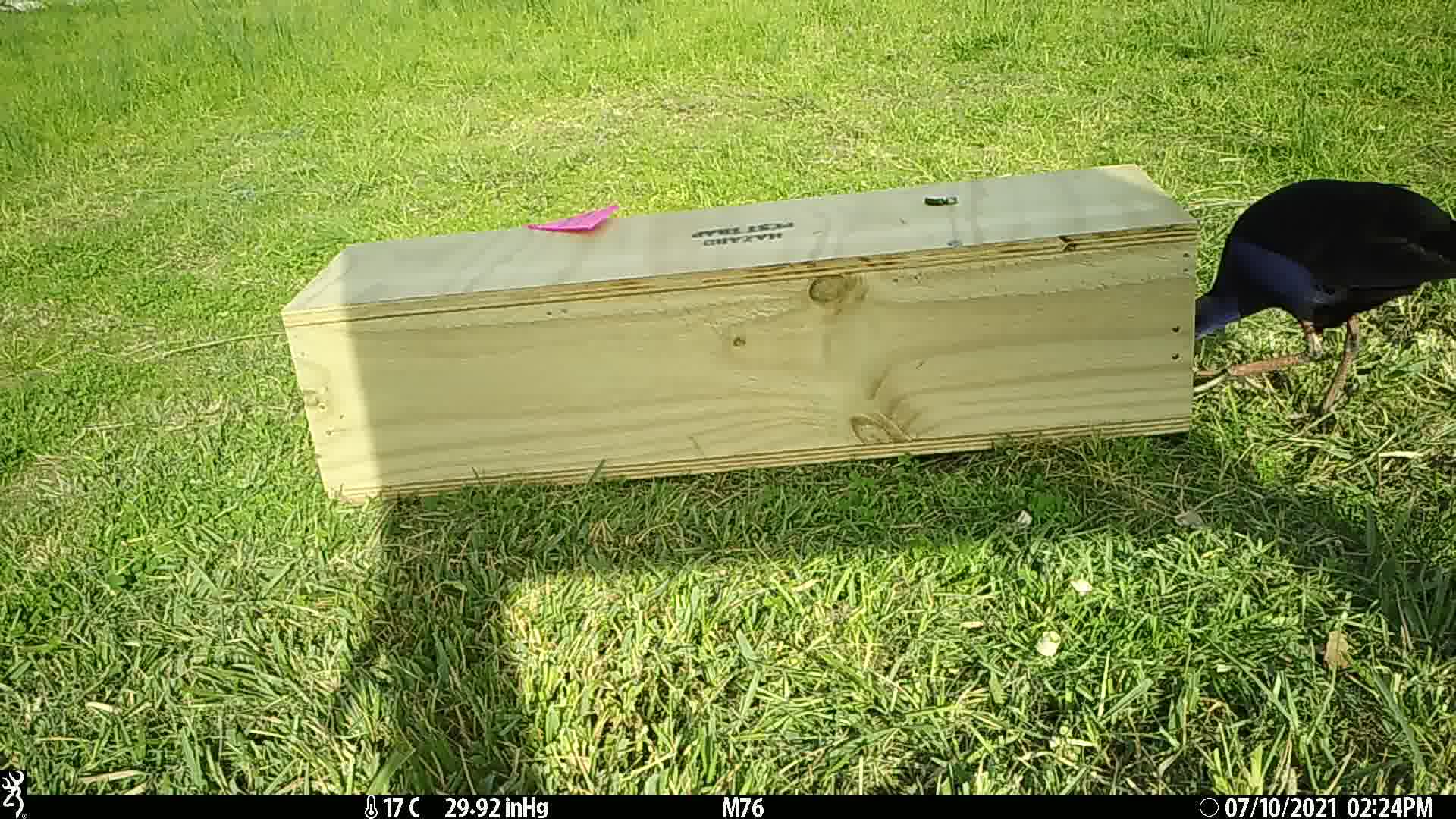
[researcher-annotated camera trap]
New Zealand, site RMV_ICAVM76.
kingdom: Animalia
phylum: Chordata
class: Aves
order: Gruiformes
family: Rallidae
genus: Porphyrio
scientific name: Porphyrio melanotus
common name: australasian swamphen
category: pukeko